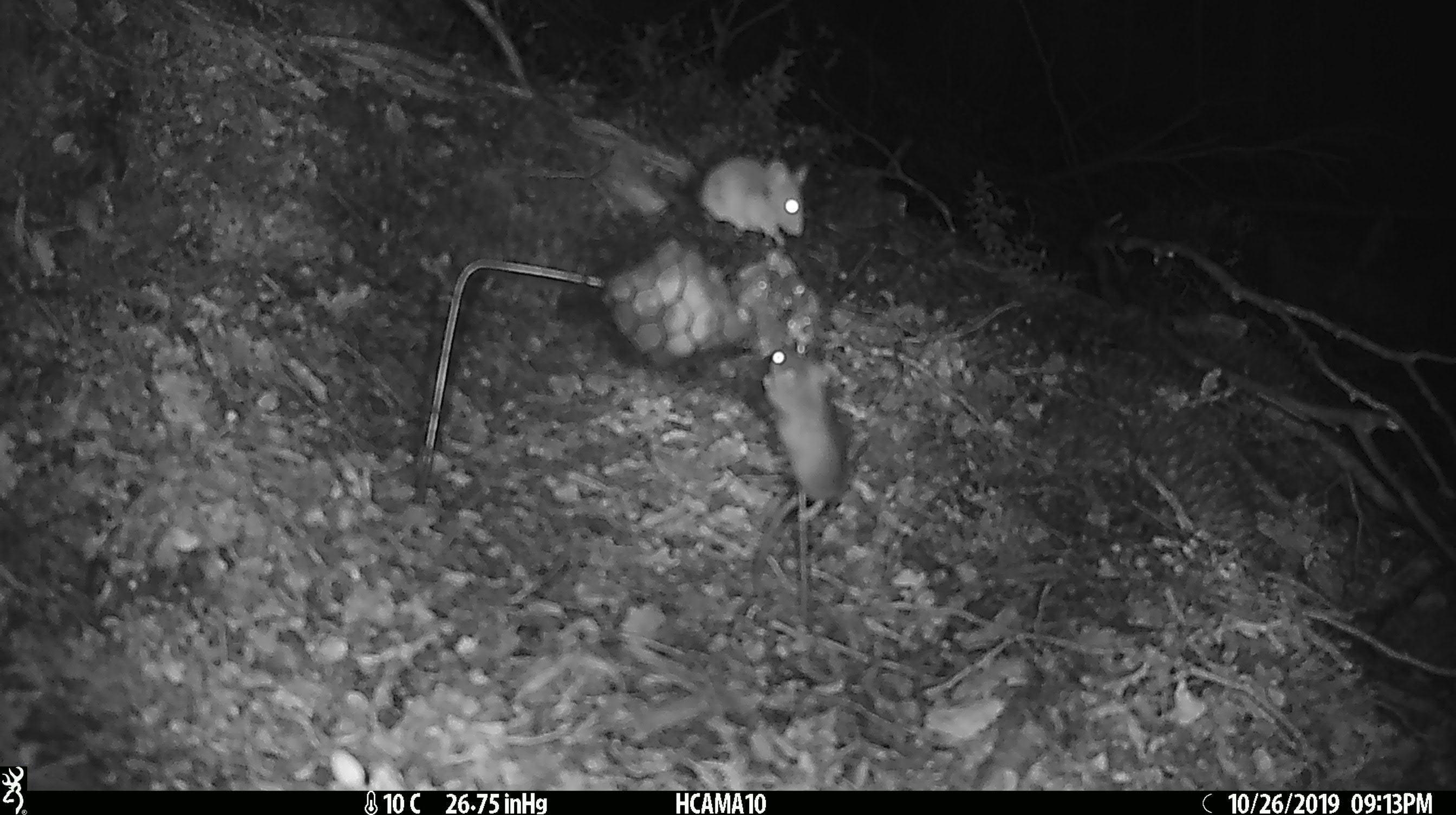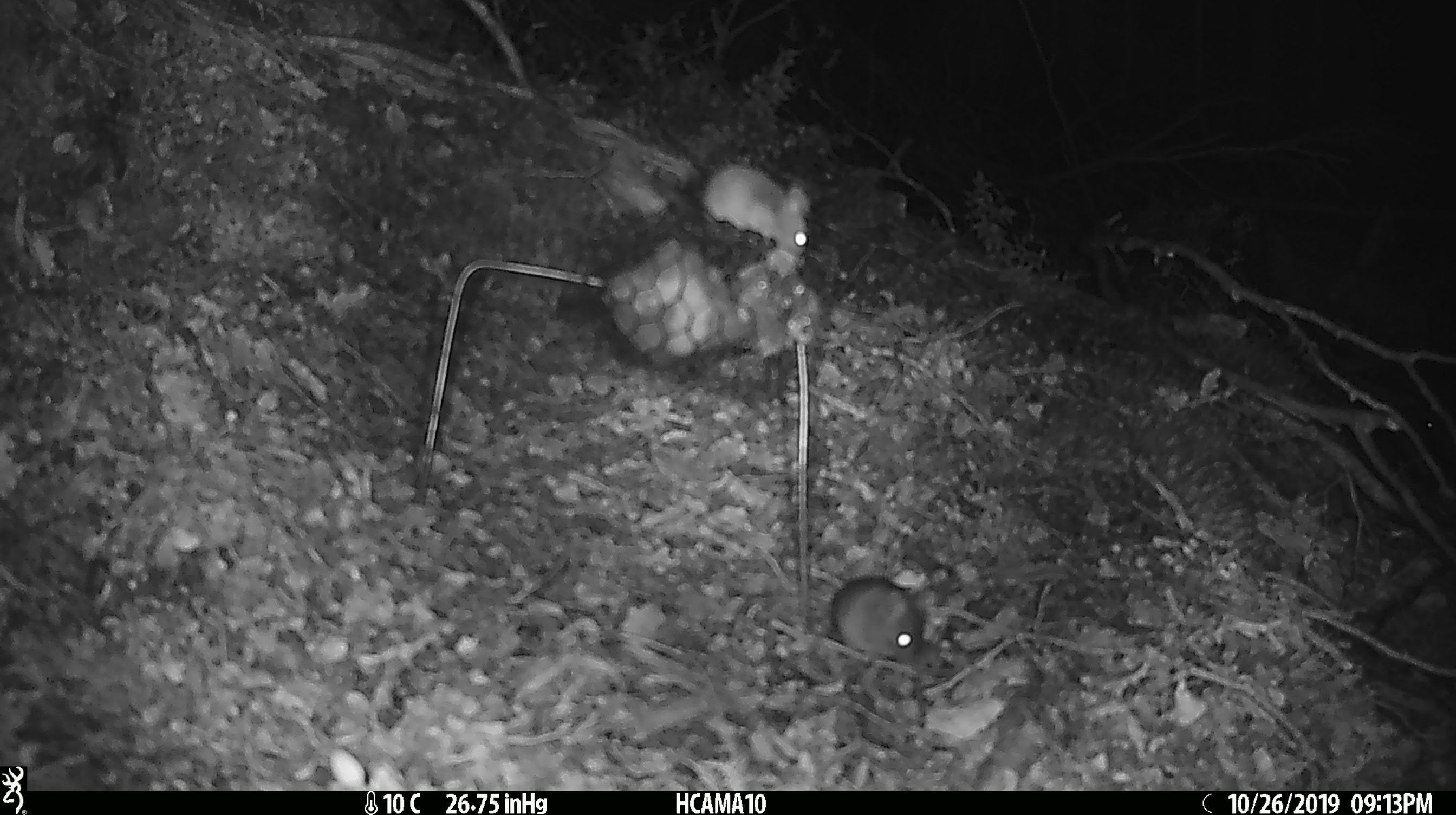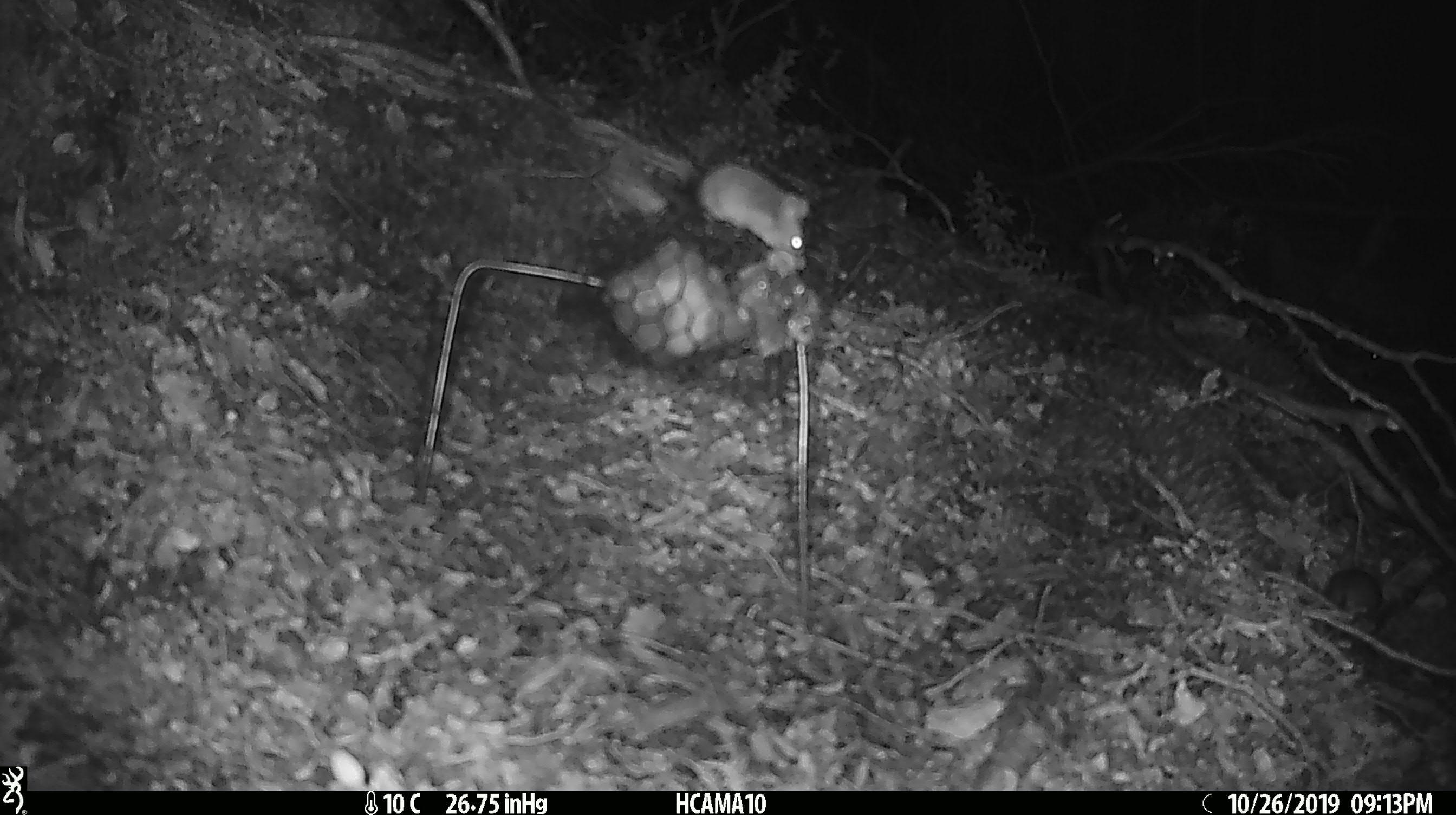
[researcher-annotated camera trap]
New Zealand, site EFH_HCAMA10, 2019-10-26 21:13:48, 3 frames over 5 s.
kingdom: Animalia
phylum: Chordata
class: Mammalia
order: Rodentia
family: Muridae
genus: Mus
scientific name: Mus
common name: mouse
Mouse (Mus).